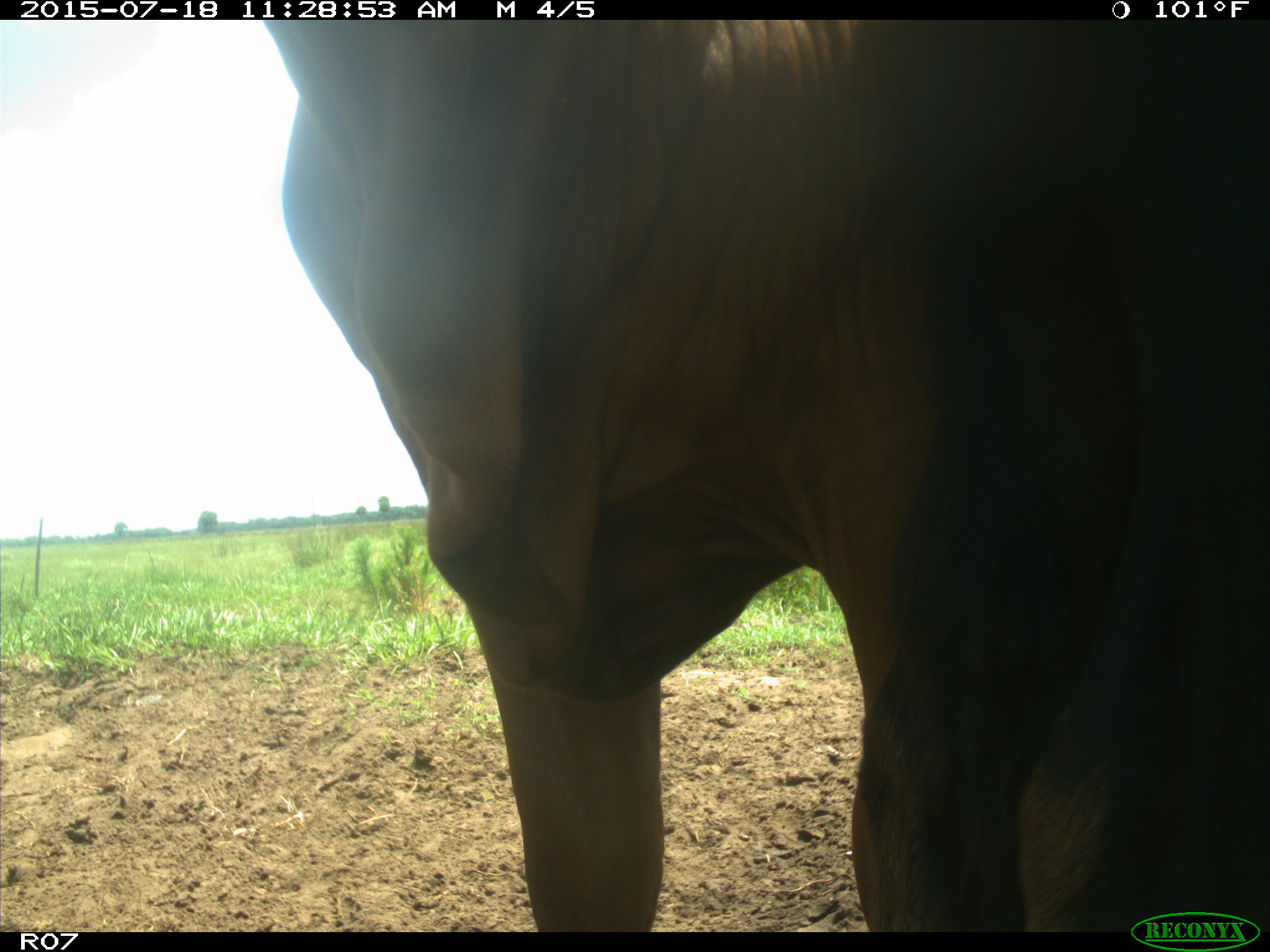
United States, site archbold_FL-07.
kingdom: Animalia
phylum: Chordata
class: Mammalia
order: Artiodactyla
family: Bovidae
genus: Bos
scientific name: Bos taurus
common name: domestic cow